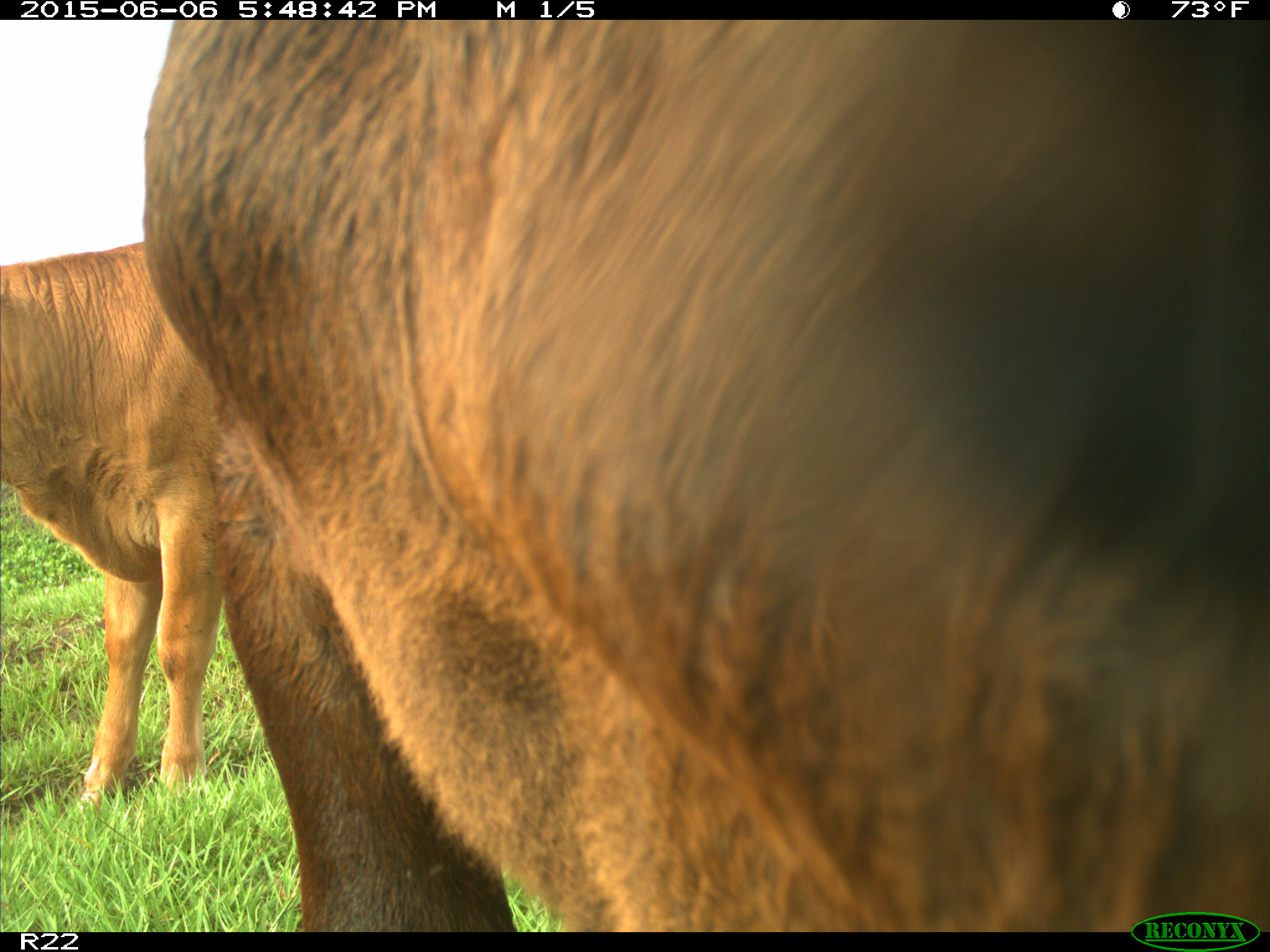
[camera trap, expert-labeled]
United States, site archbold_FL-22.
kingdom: Animalia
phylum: Chordata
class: Mammalia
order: Artiodactyla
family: Bovidae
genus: Bos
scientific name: Bos taurus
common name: domestic cow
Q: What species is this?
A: Bos taurus (domestic cow).